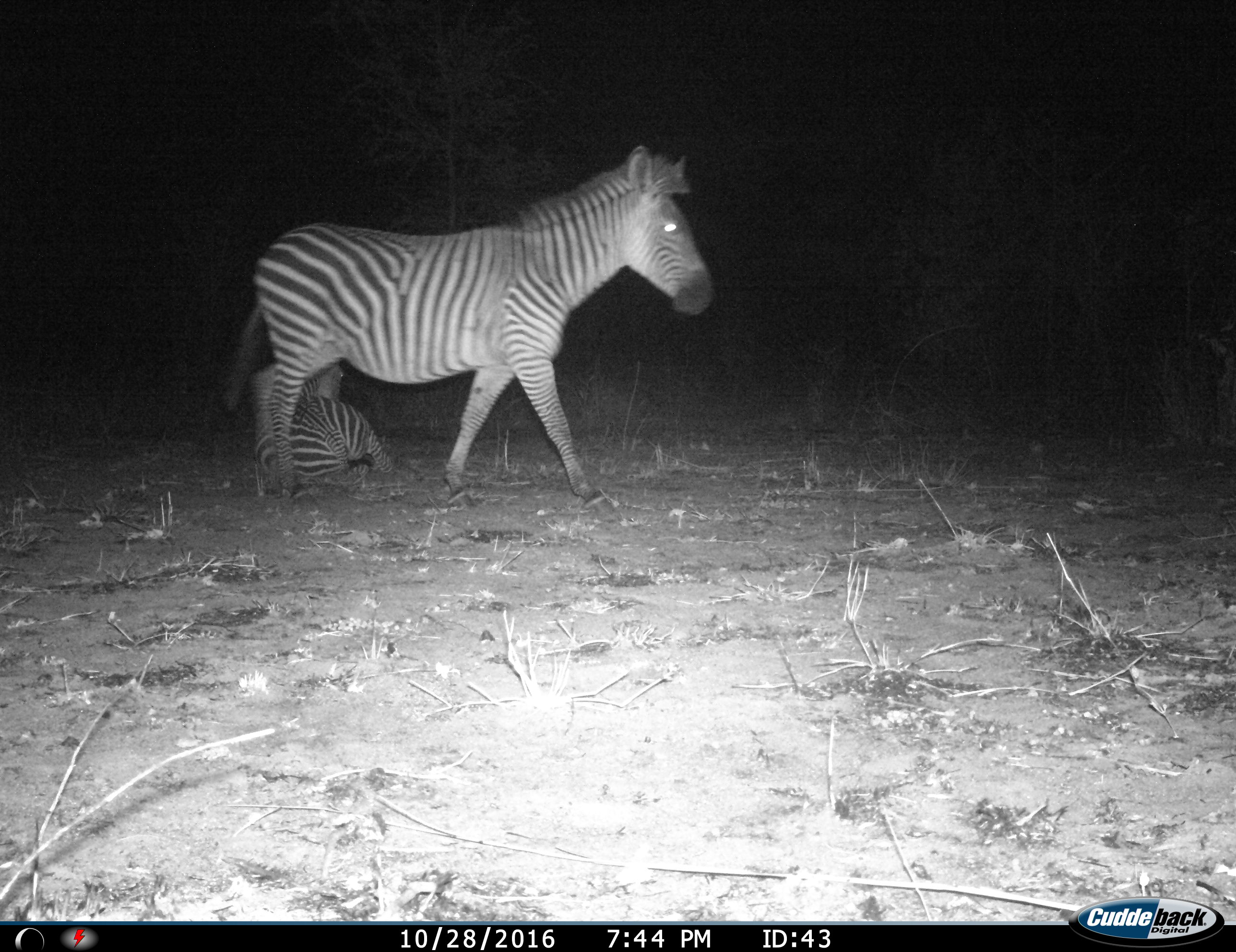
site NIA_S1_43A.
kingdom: Animalia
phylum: Chordata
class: Mammalia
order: Perissodactyla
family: Equidae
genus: Equus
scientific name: Equus quagga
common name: plains zebra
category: zebraplains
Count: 2.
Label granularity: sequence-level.